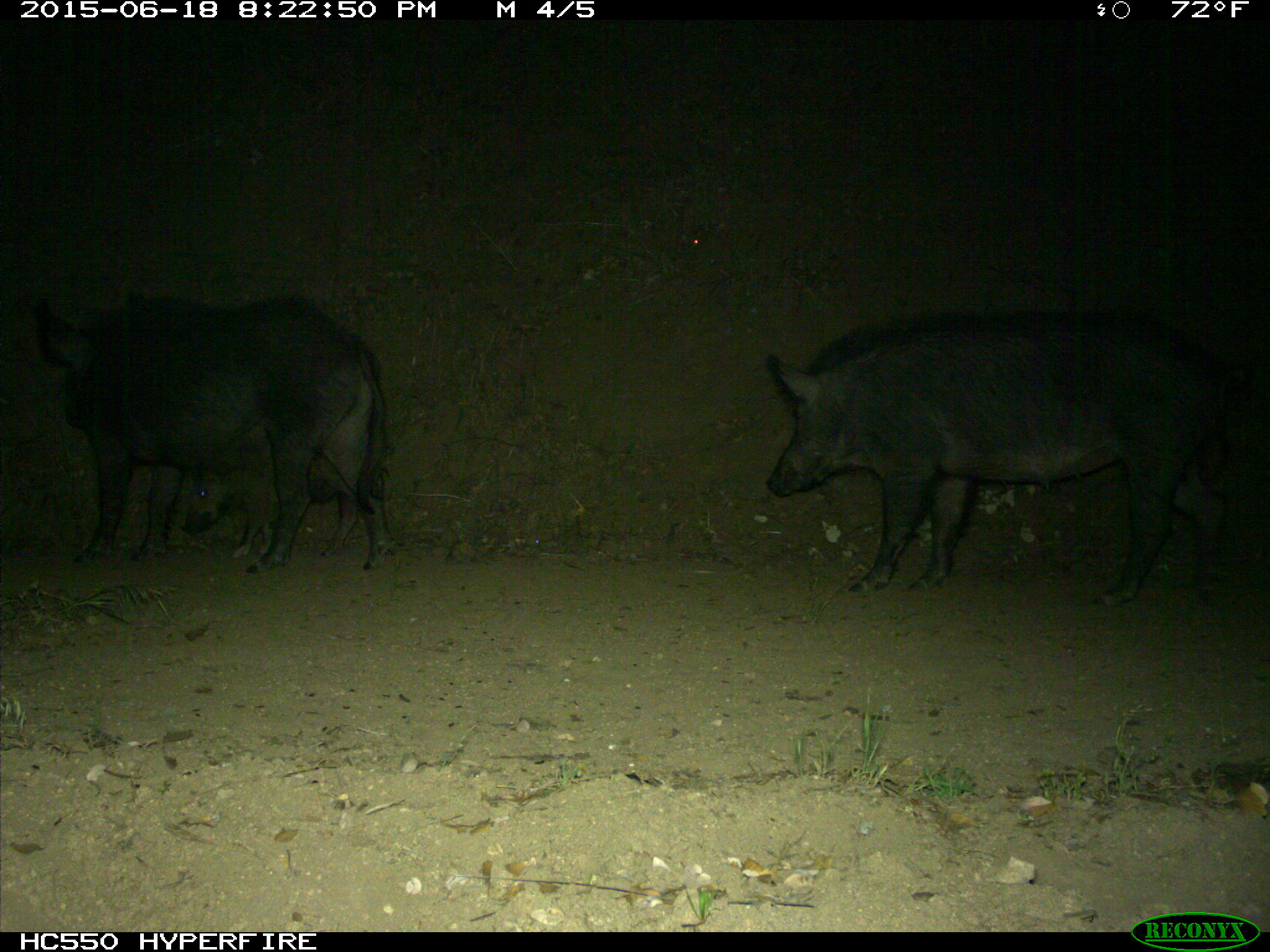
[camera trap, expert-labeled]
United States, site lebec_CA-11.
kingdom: Animalia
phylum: Chordata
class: Mammalia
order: Artiodactyla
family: Suidae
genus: Sus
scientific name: Sus scrofa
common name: wild boar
Sus scrofa (wild boar).